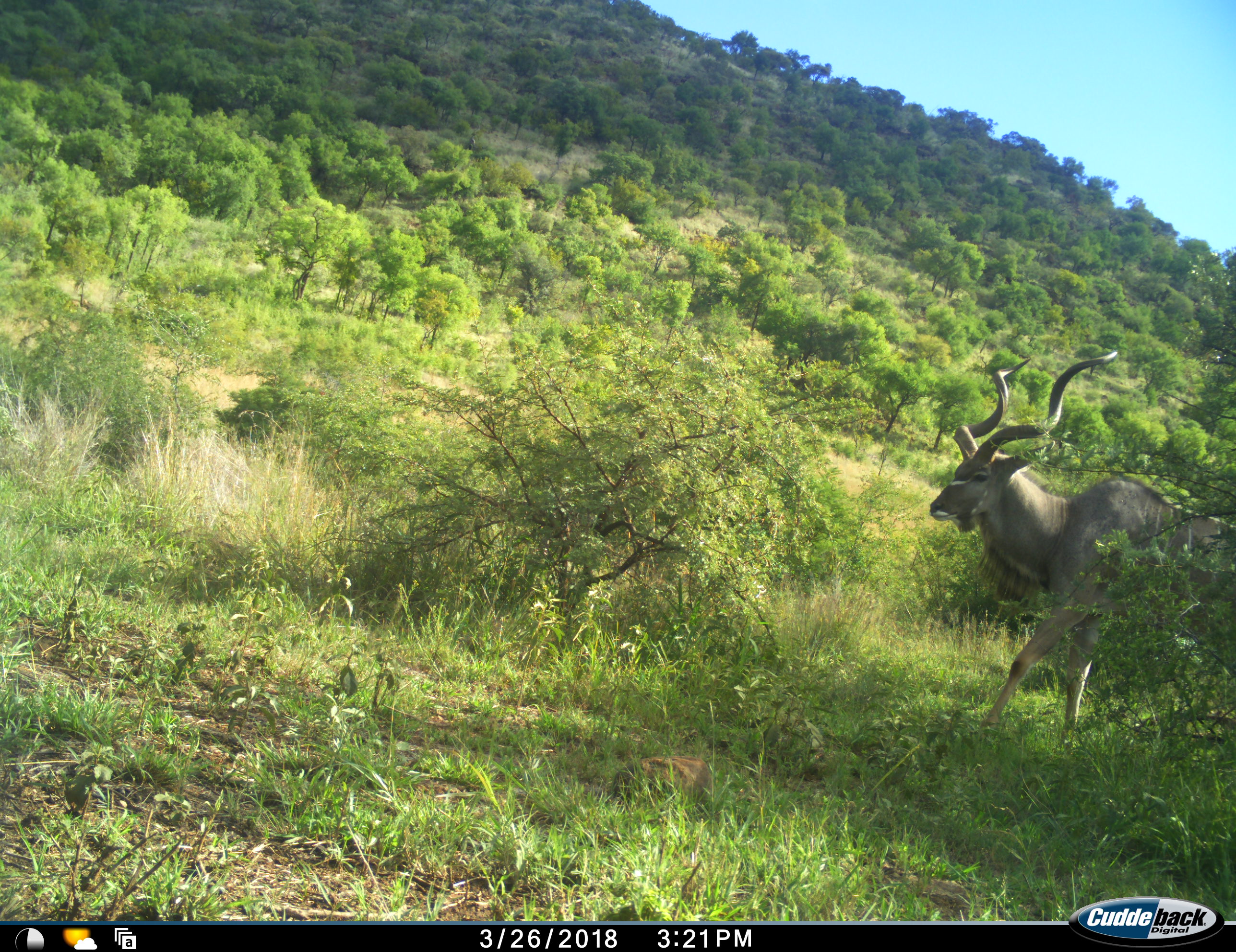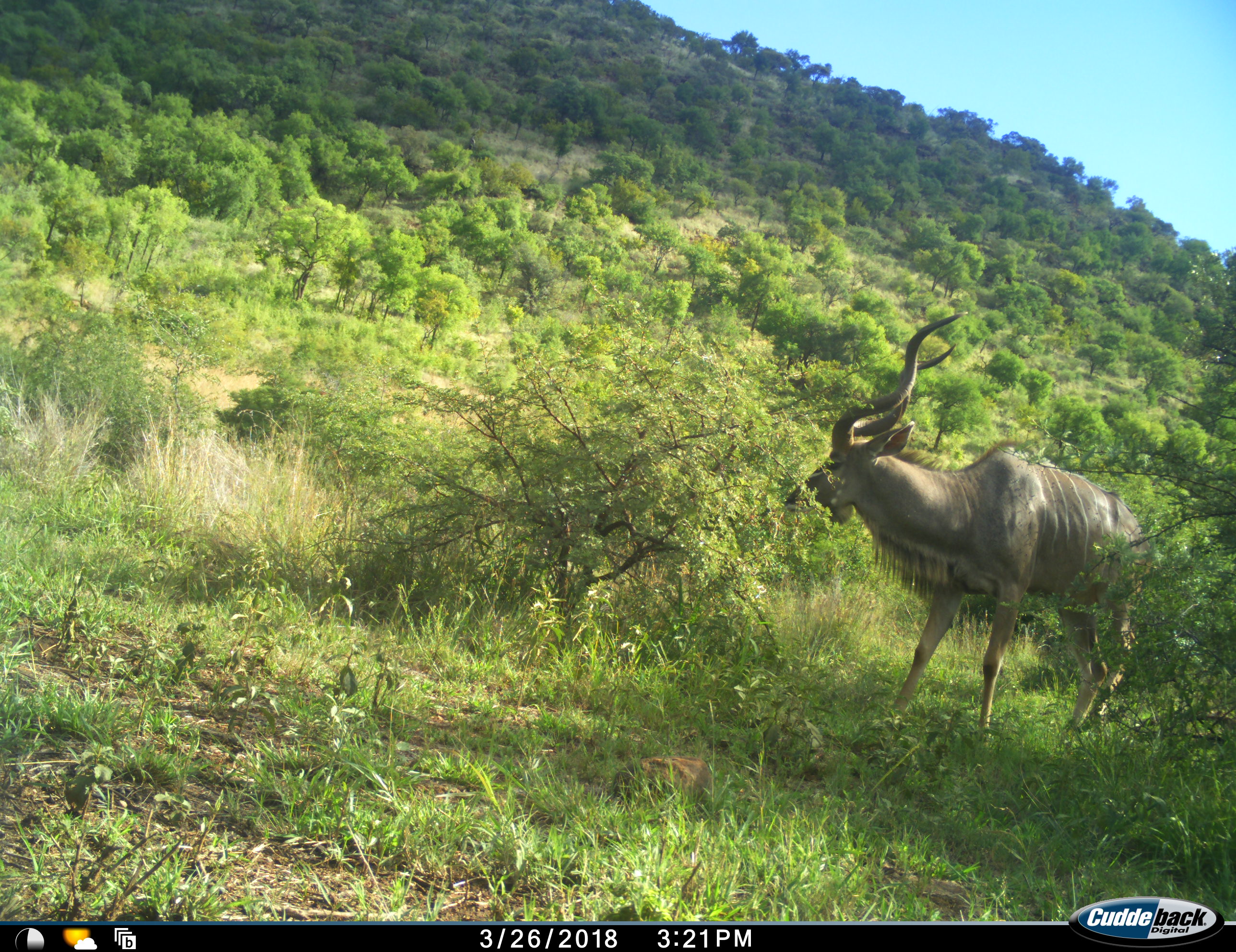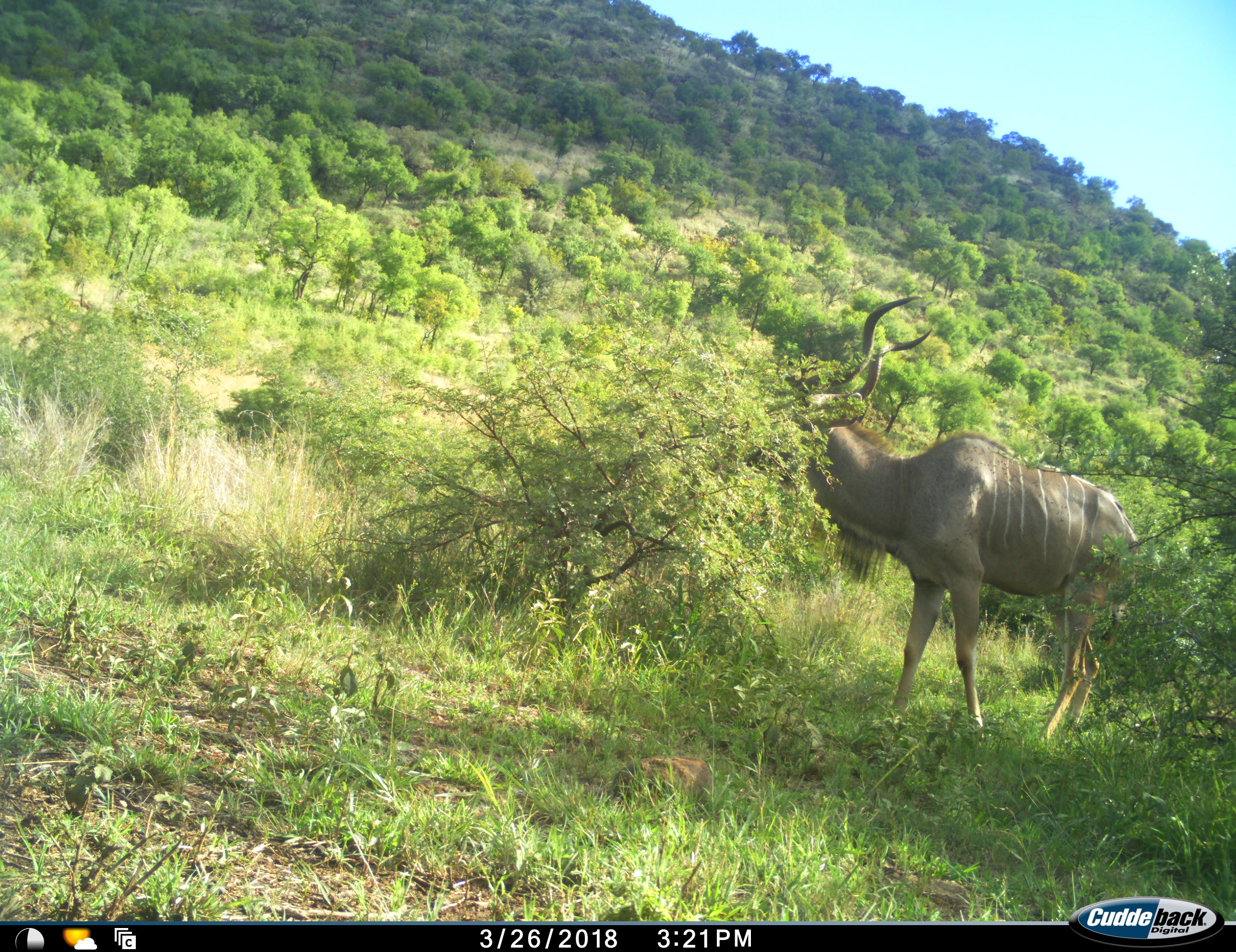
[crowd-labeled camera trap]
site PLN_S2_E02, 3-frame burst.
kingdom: Animalia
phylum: Chordata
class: Mammalia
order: Artiodactyla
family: Bovidae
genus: Tragelaphus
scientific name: Tragelaphus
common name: kudu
Kudu (Tragelaphus), count 1. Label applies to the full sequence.